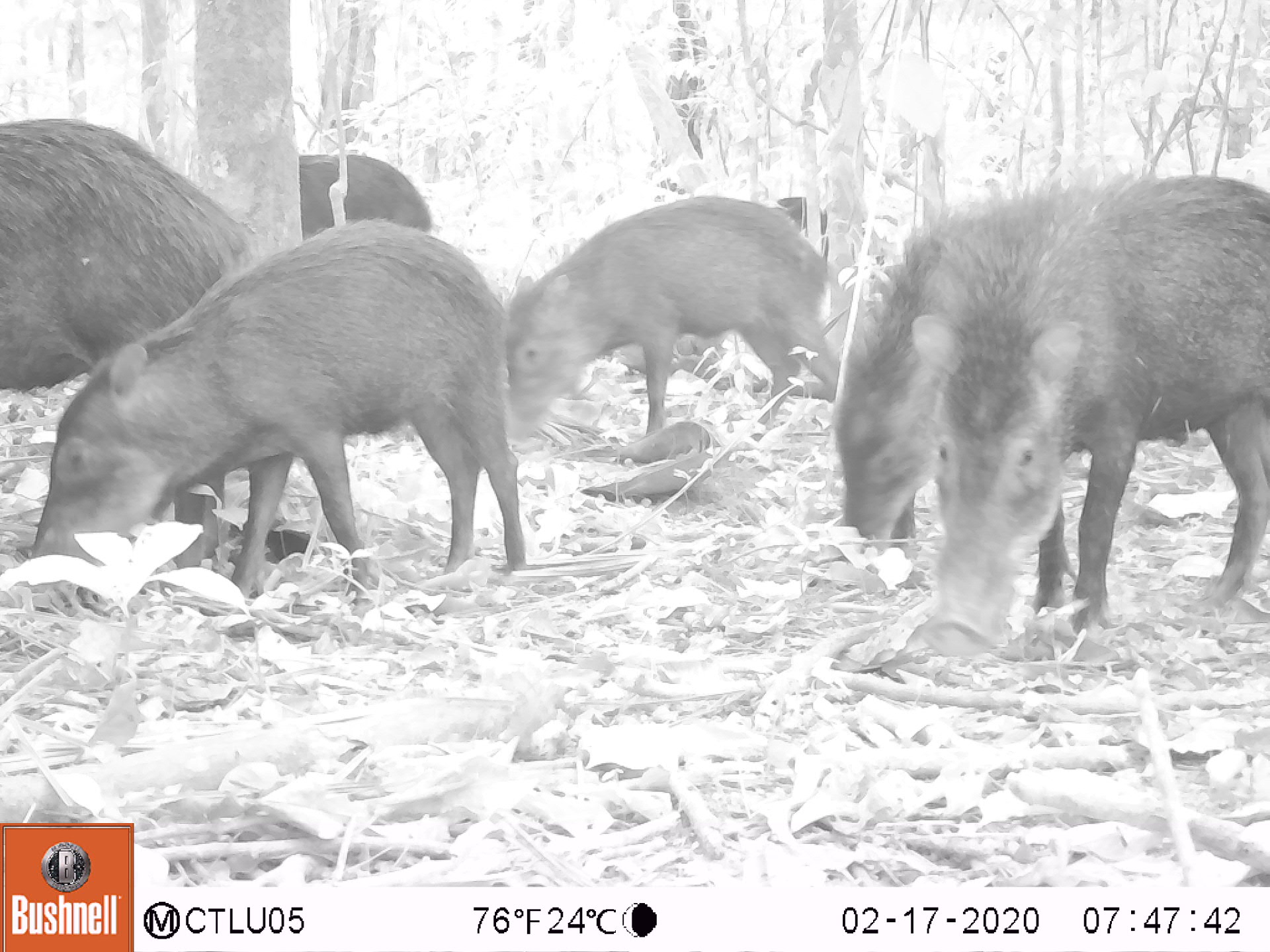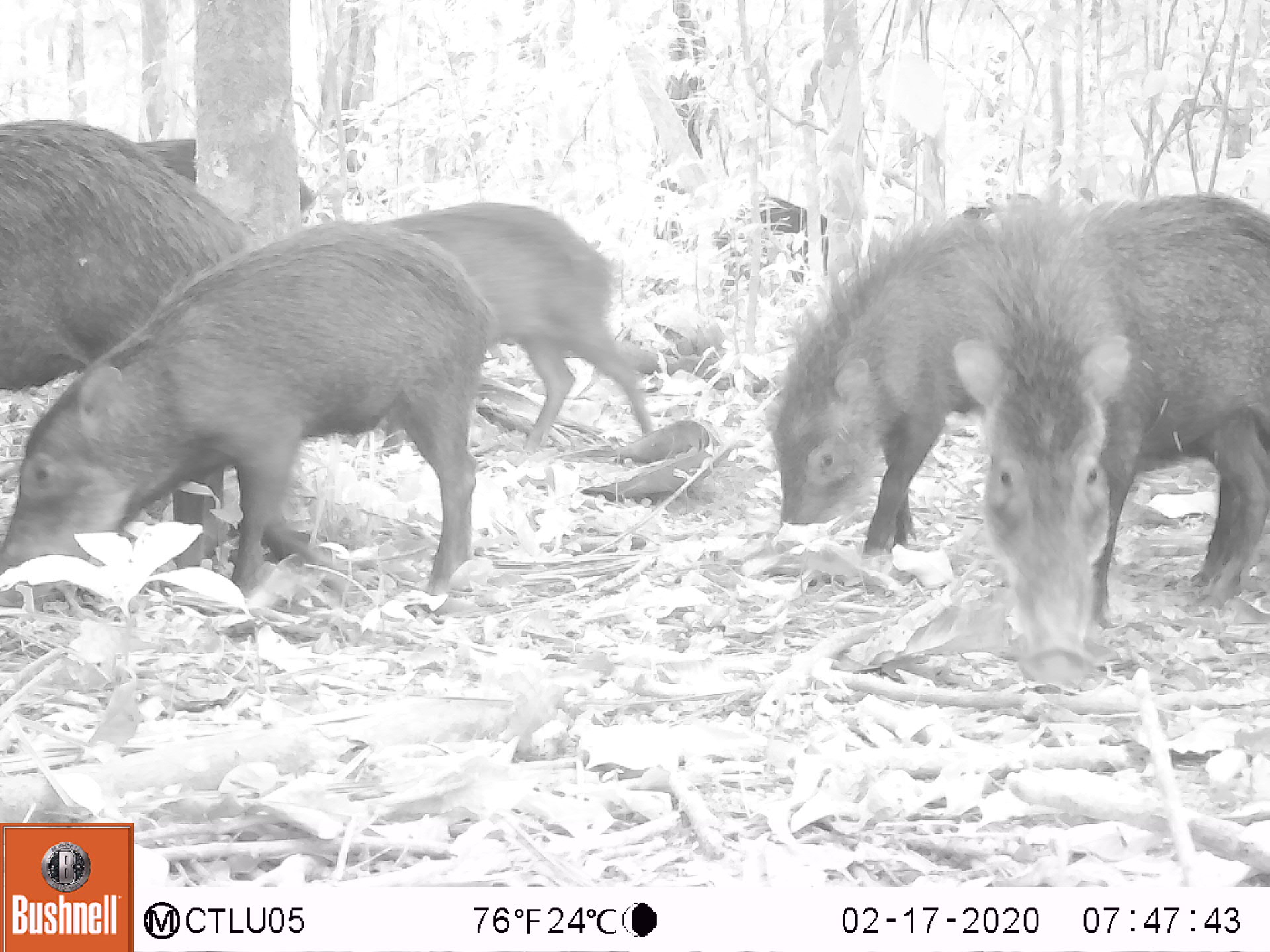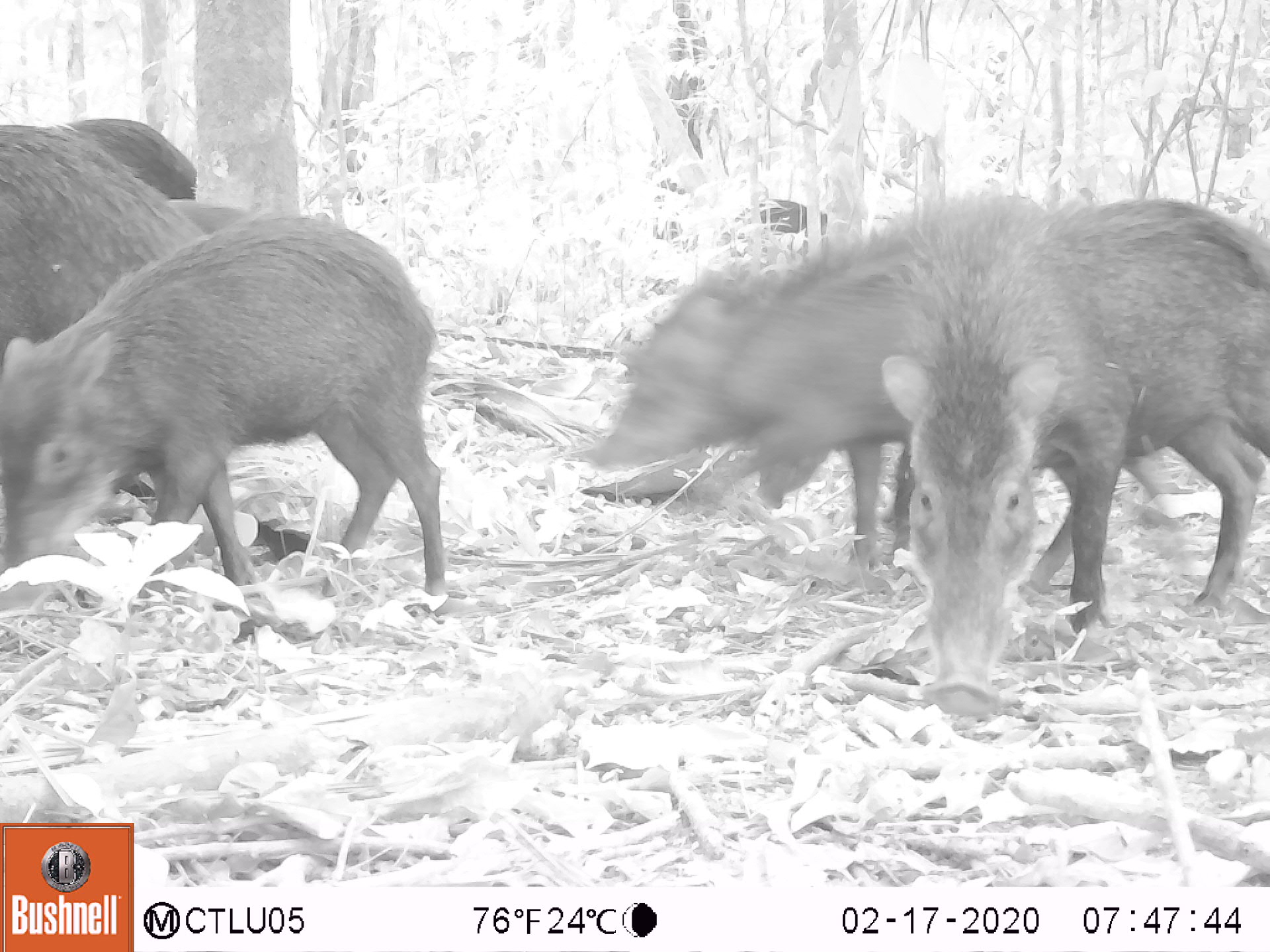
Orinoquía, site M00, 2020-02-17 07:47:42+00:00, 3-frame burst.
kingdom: Animalia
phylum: Chordata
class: Mammalia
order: Artiodactyla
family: Tayassuidae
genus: Tayassu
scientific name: Tayassu pecari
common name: white-lipped peccary